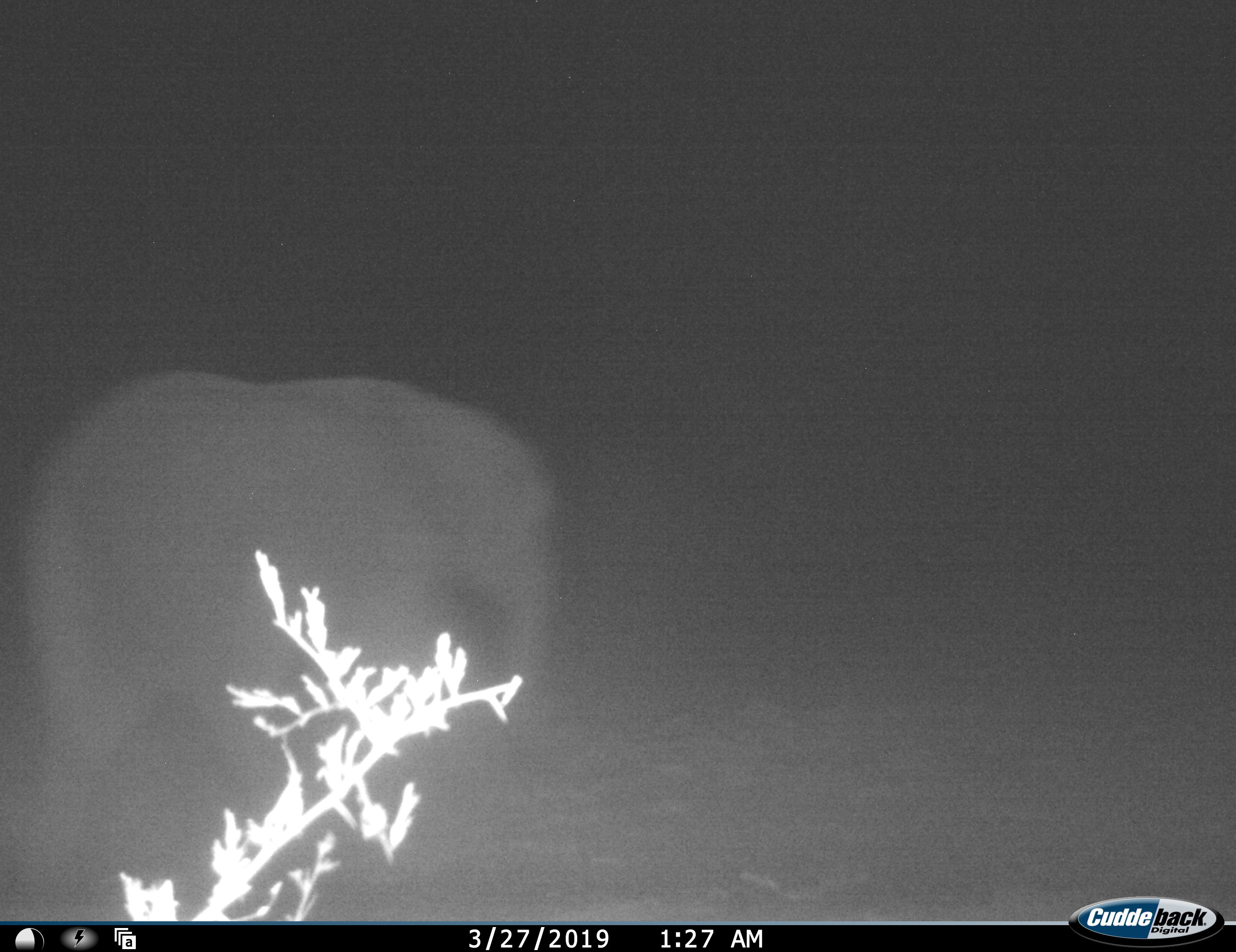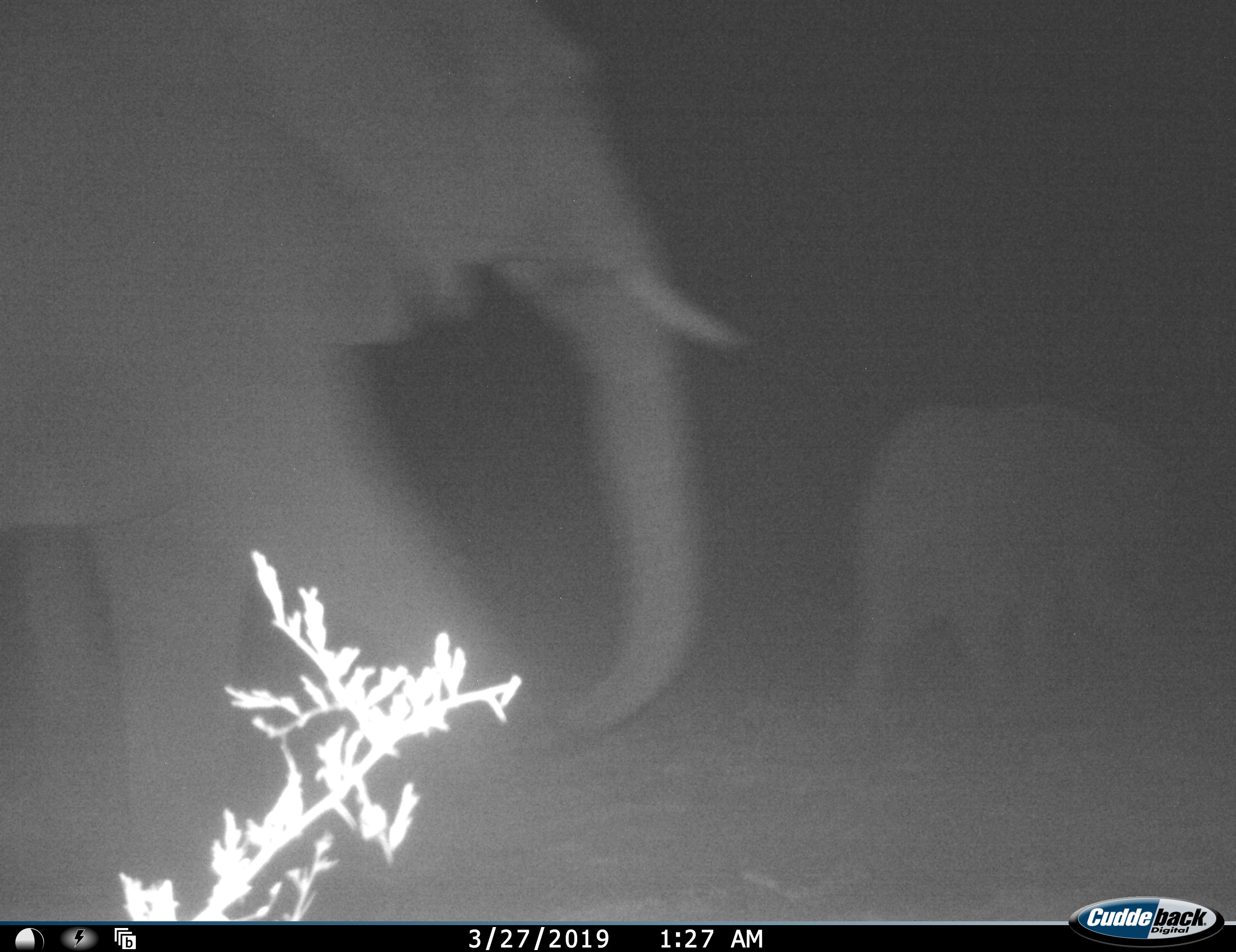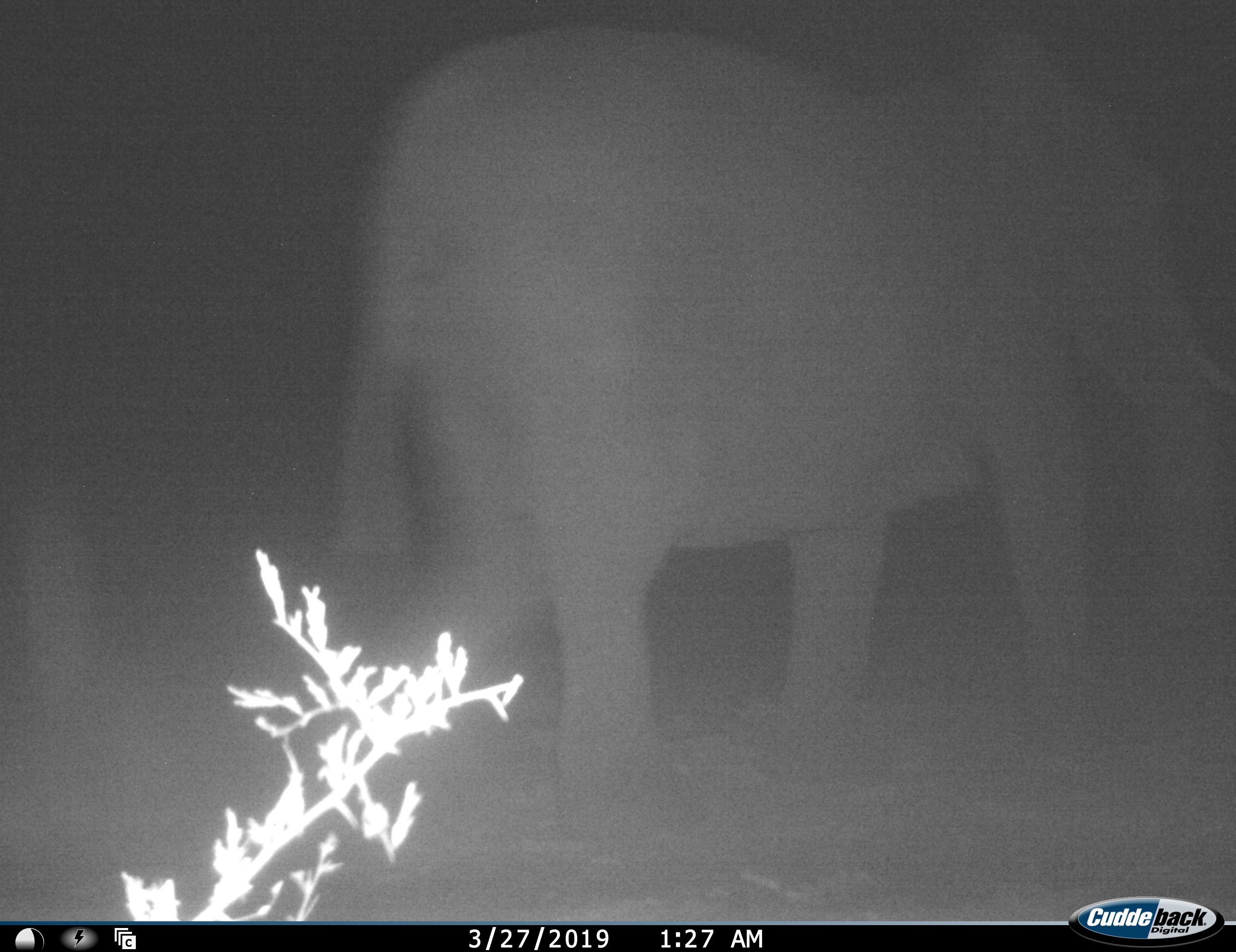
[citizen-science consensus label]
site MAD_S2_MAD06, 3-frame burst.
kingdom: Animalia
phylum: Chordata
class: Mammalia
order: Proboscidea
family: Elephantidae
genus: Loxodonta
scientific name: Loxodonta africana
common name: african bush elephant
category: elephant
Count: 2.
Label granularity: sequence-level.